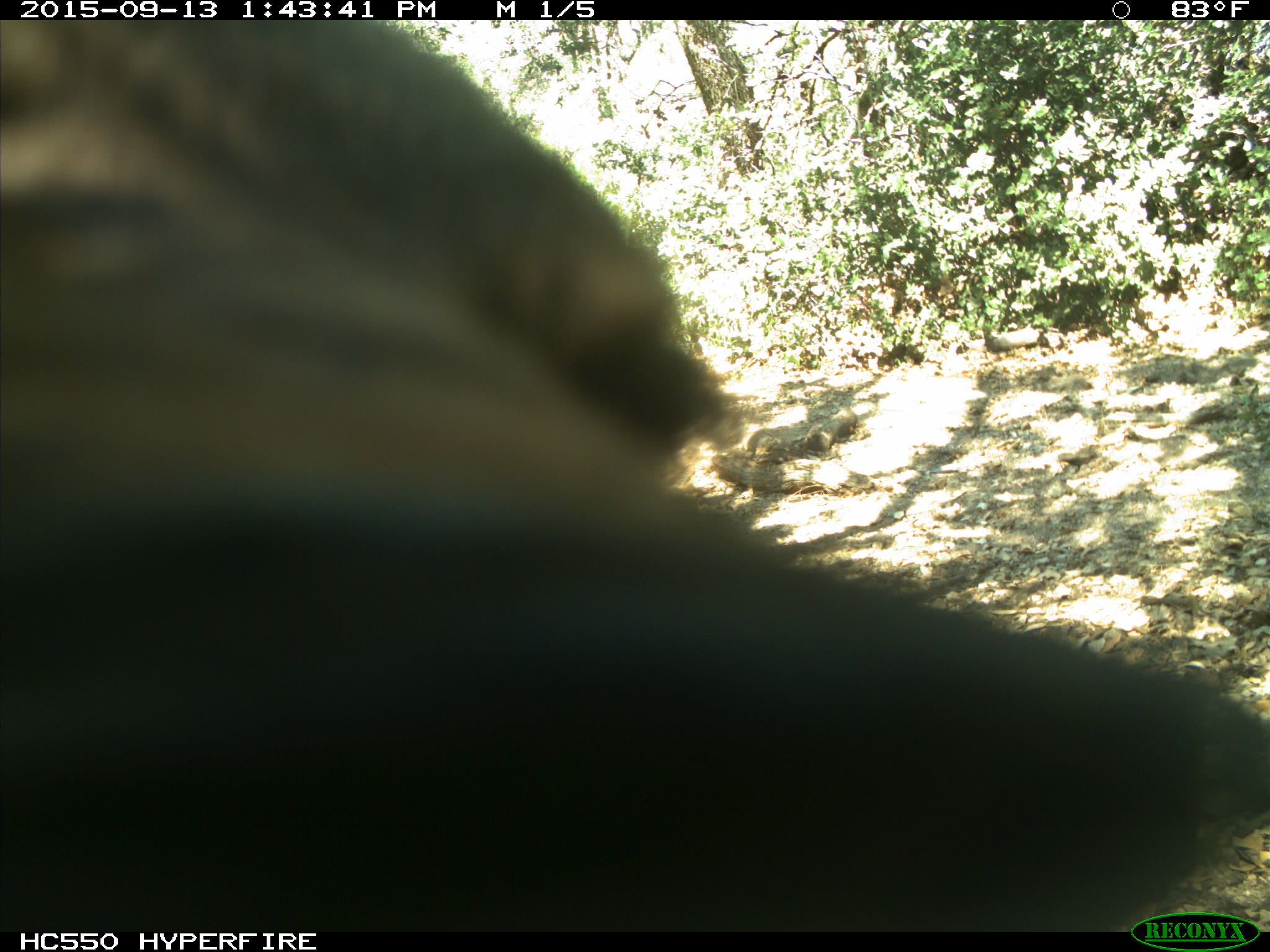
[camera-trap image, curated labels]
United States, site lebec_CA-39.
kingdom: Animalia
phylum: Chordata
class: Mammalia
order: Carnivora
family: Ursidae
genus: Ursus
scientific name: Ursus americanus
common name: american black bear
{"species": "Ursus americanus (american black bear)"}